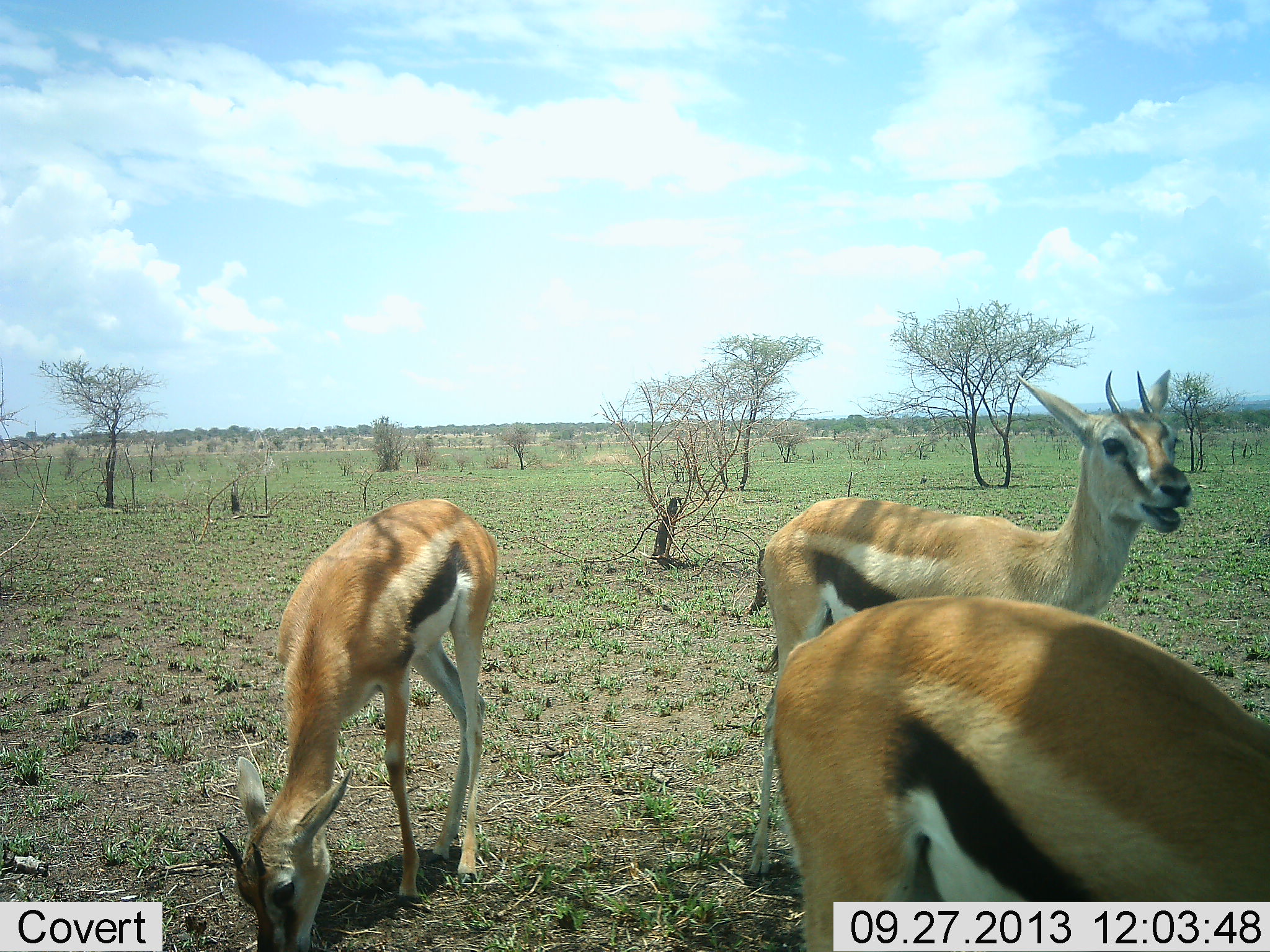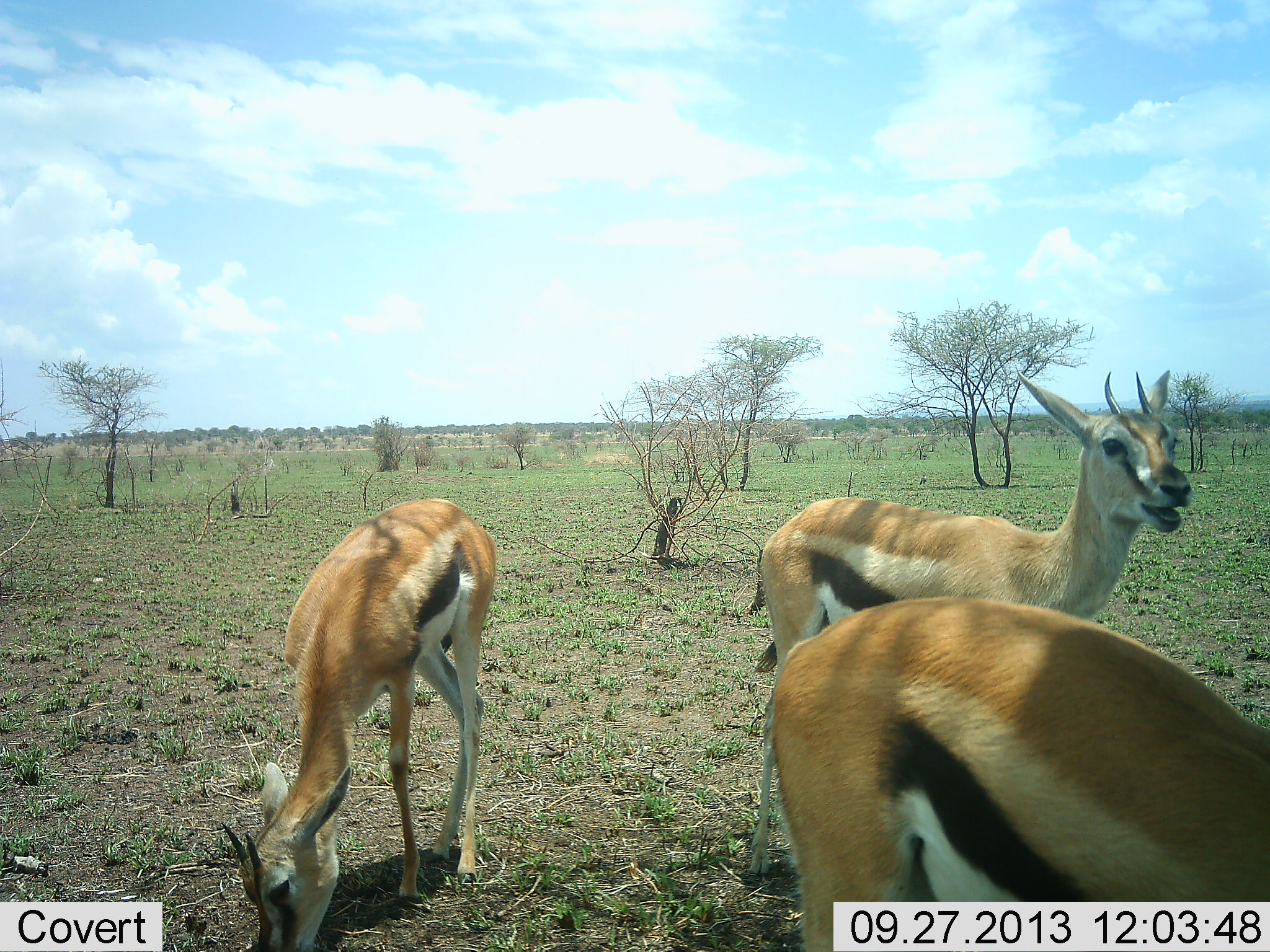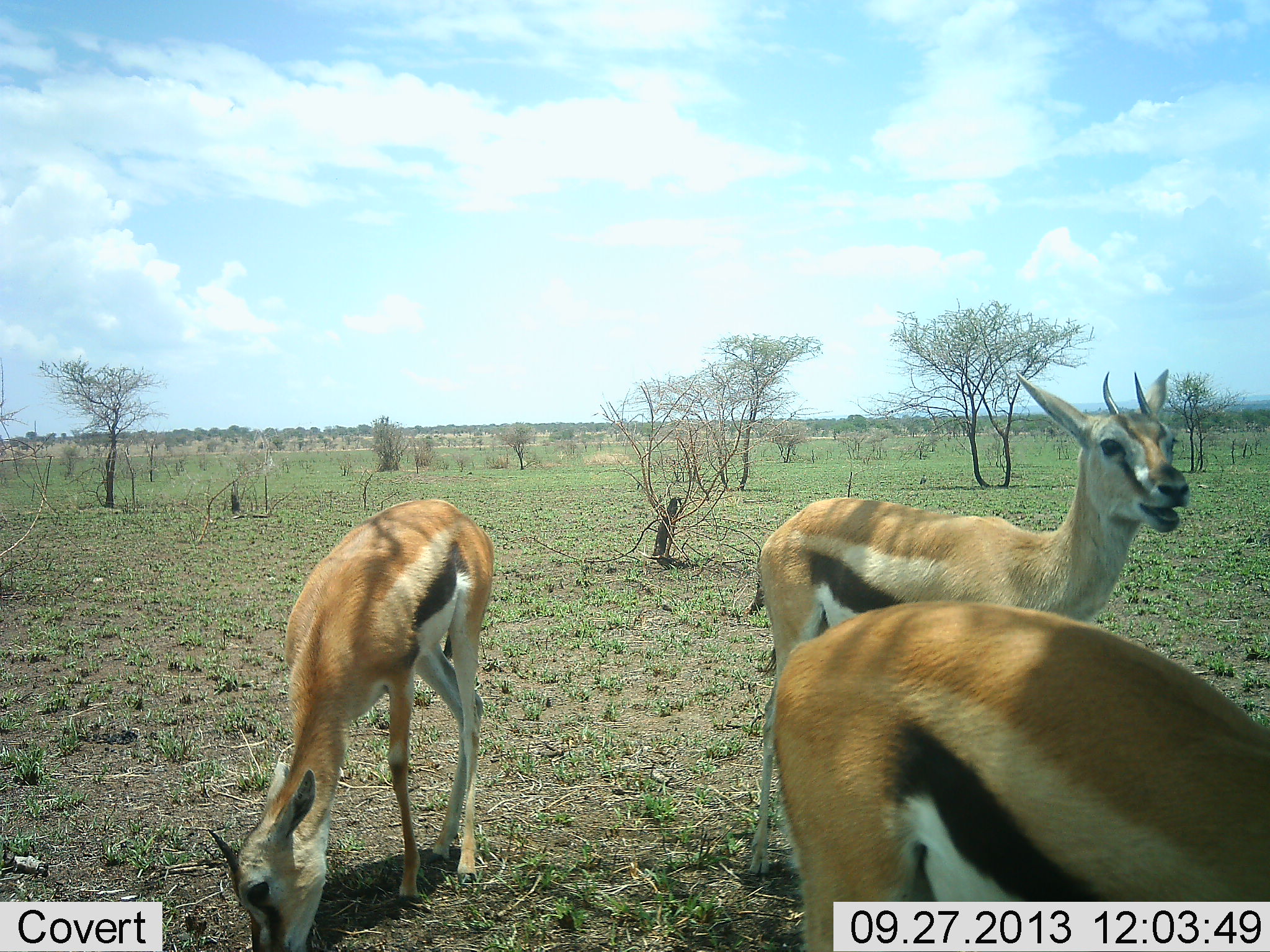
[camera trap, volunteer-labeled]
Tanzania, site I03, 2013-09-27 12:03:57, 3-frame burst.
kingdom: Animalia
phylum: Chordata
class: Mammalia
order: Artiodactyla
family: Bovidae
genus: Eudorcas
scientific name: Eudorcas thomsonii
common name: thomson's gazelle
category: gazellethomsons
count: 3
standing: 67%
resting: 3%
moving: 6%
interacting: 3%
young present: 3%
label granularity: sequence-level